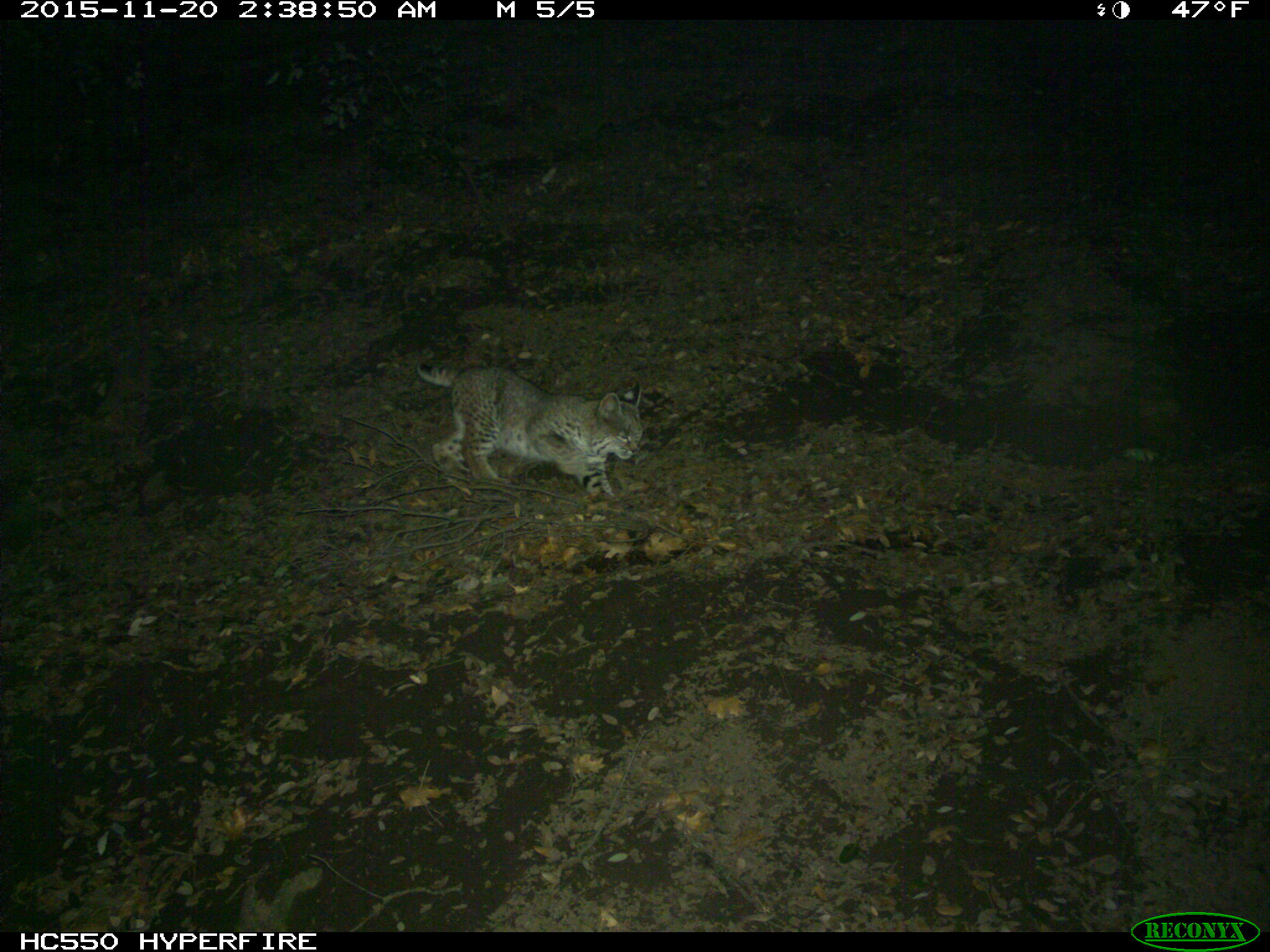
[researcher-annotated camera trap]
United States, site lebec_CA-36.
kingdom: Animalia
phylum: Chordata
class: Mammalia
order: Carnivora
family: Felidae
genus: Lynx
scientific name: Lynx rufus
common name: bobcat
Lynx rufus (bobcat).